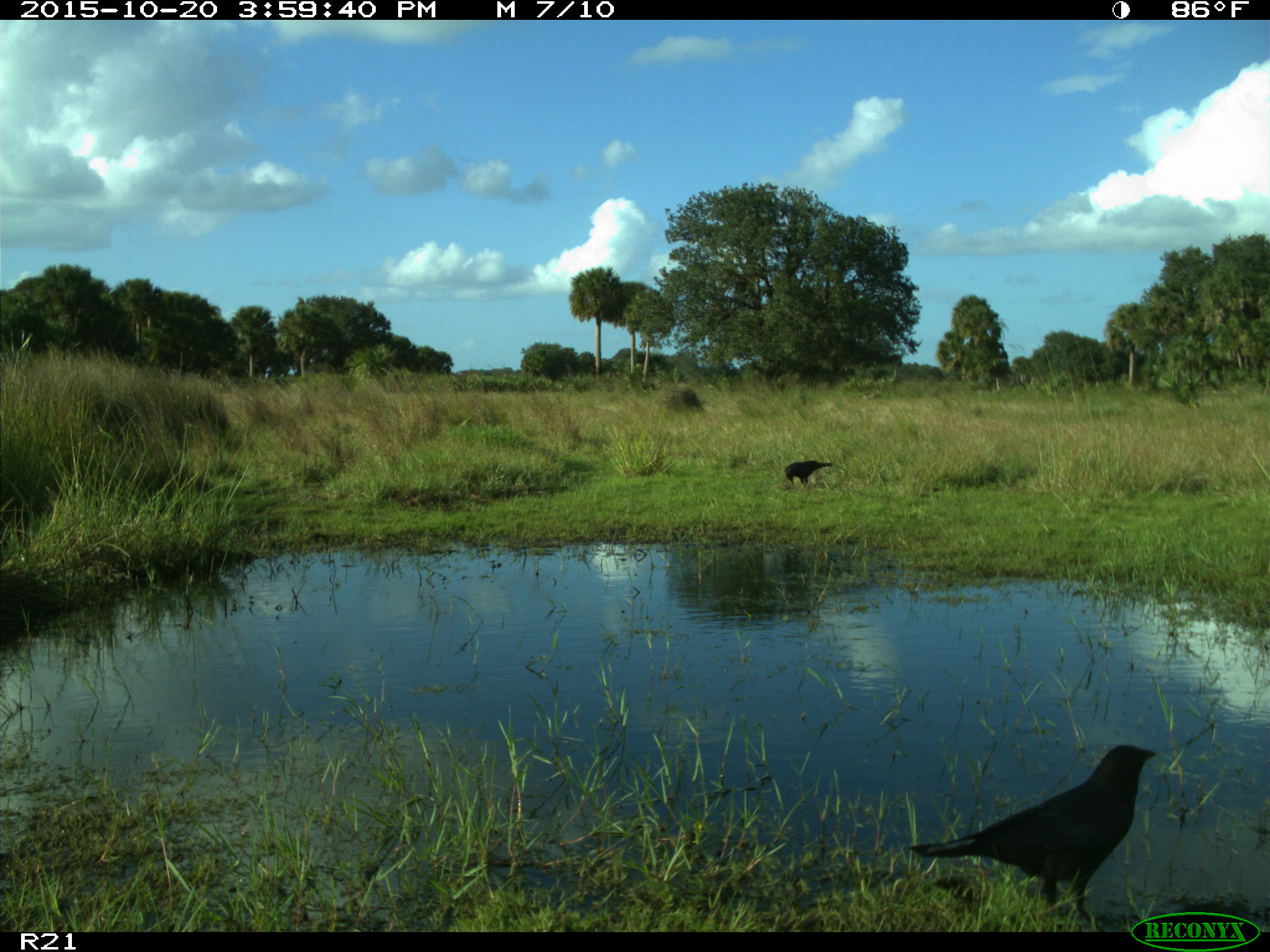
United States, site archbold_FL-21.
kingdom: Animalia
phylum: Chordata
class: Aves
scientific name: Aves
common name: birds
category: unidentified bird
Unidentified bird (birds) (Aves).